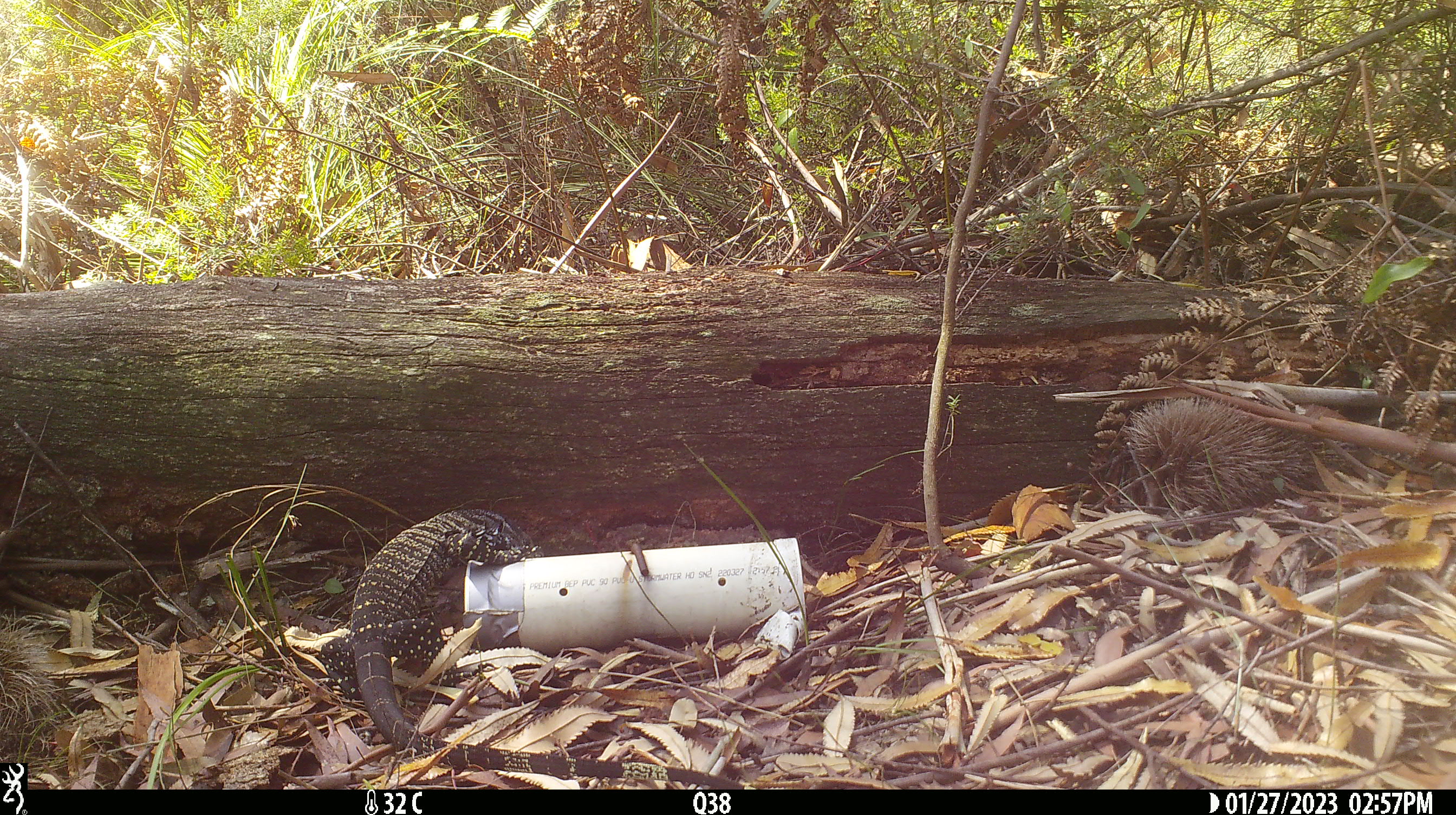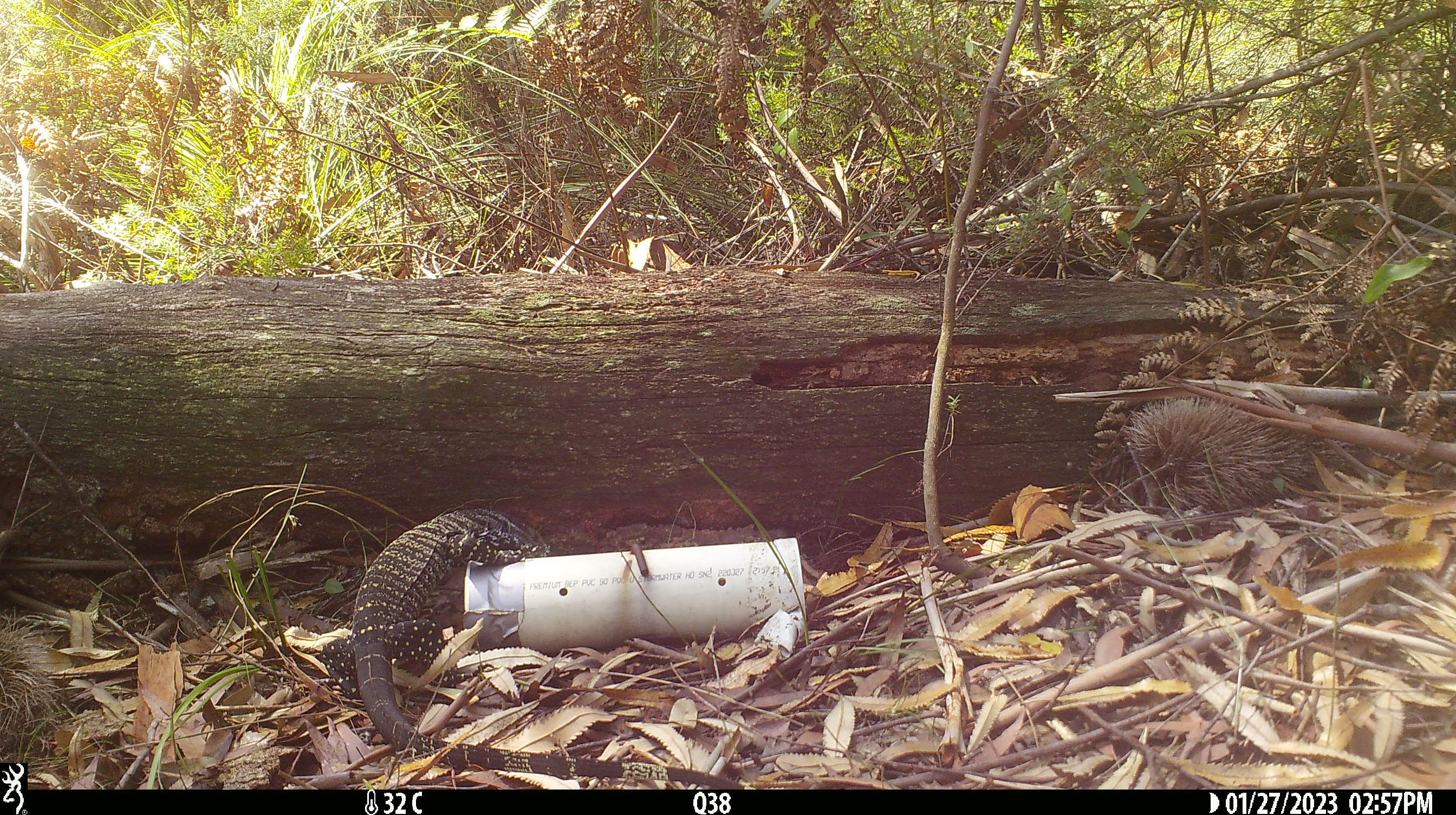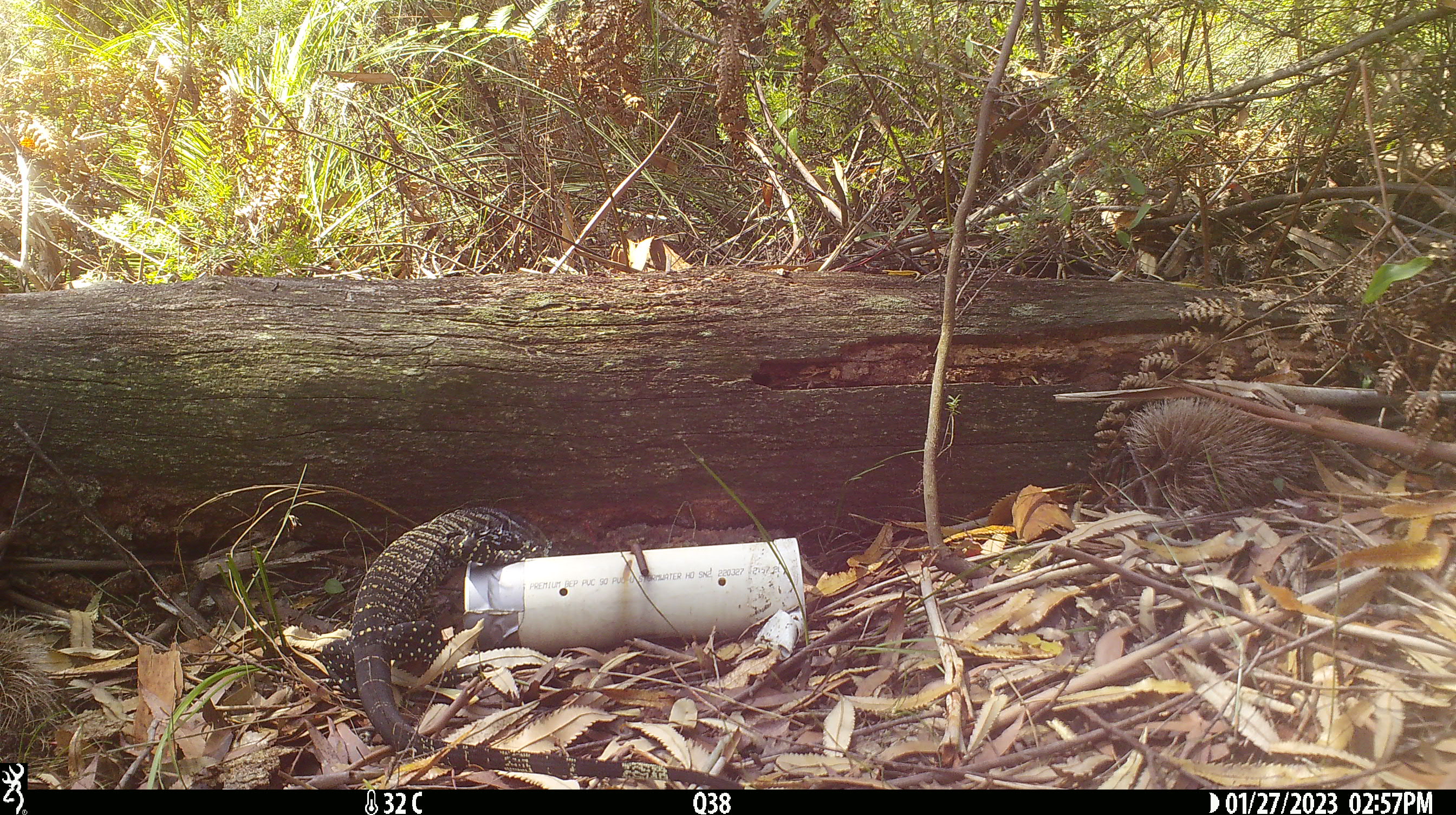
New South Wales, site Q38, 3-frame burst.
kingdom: Animalia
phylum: Chordata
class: Reptilia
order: Squamata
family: Varanidae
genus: Varanus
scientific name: Varanus varius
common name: lace monitor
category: goanna